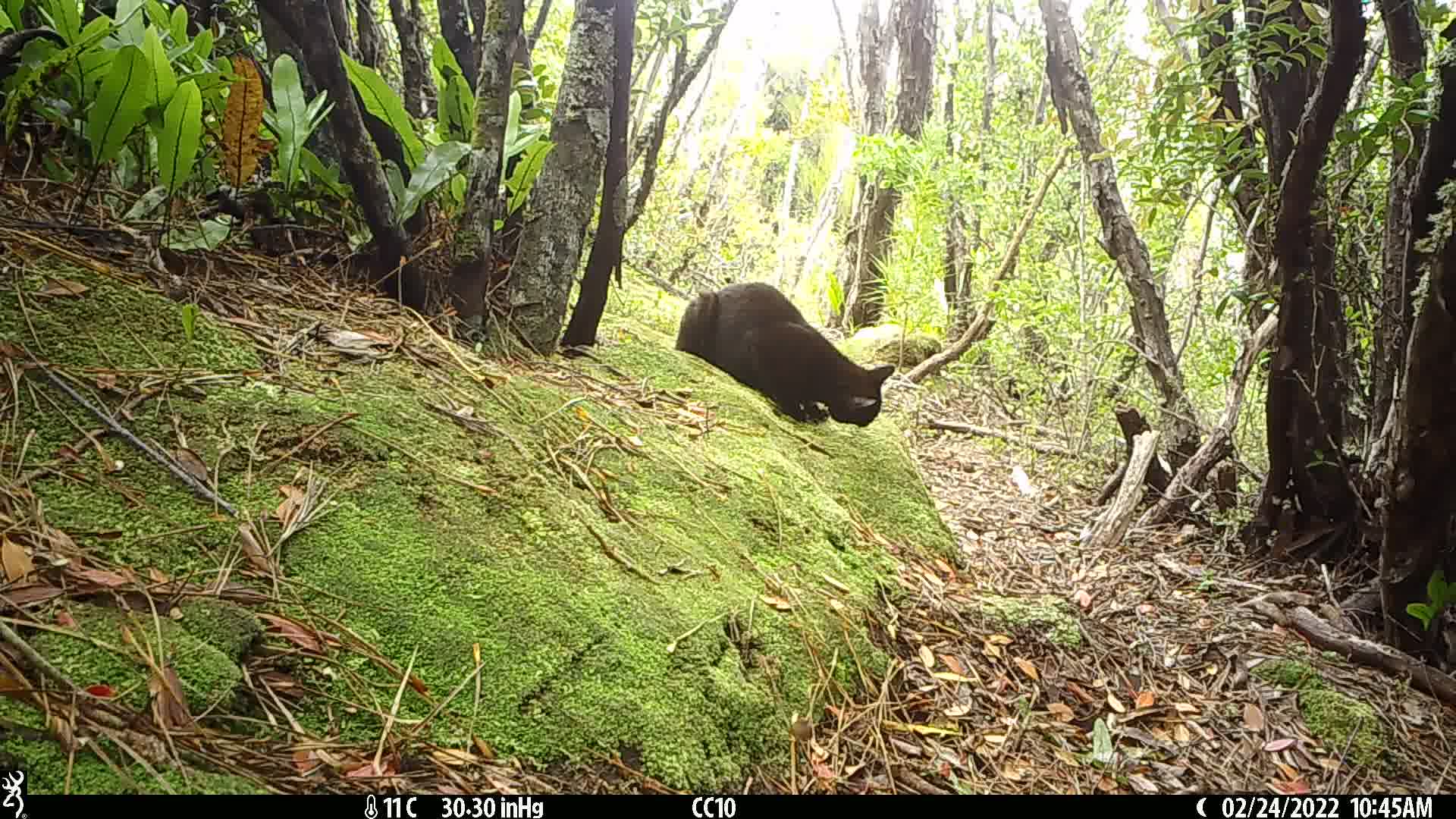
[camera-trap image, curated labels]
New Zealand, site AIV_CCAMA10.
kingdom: Animalia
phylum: Chordata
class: Mammalia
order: Carnivora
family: Felidae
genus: Felis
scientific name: Felis catus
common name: domestic cat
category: cat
Cat (domestic cat) (Felis catus).